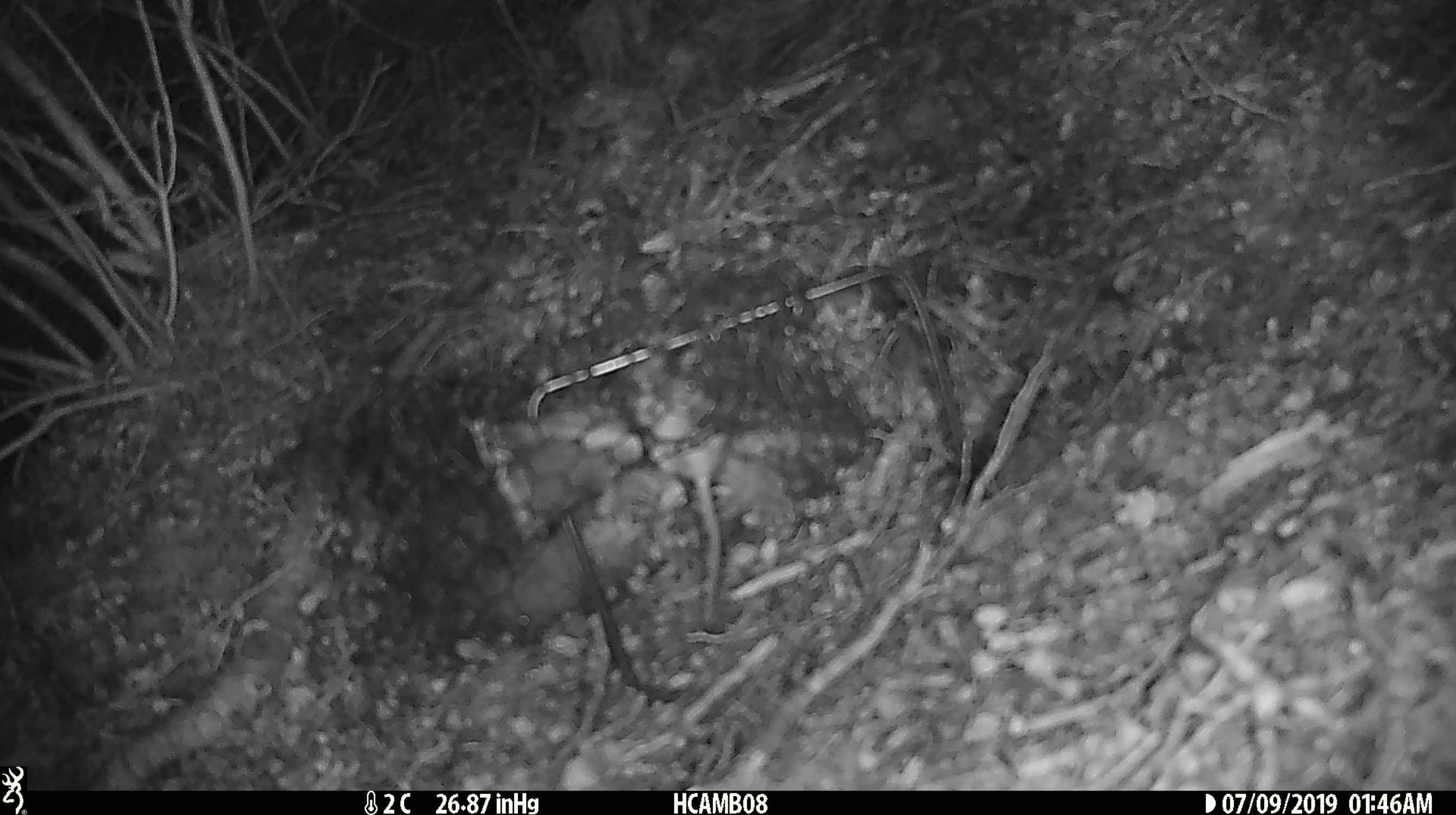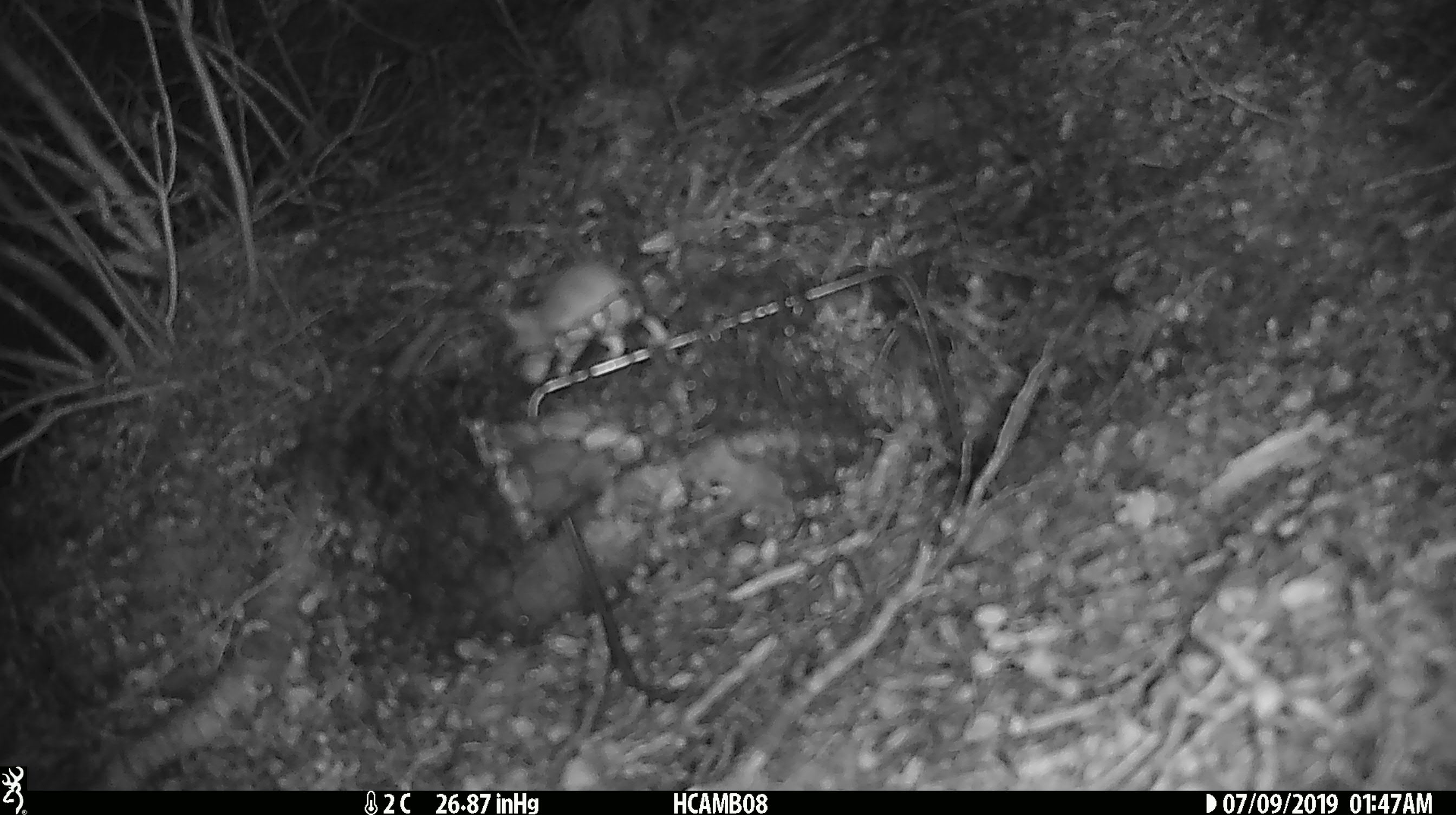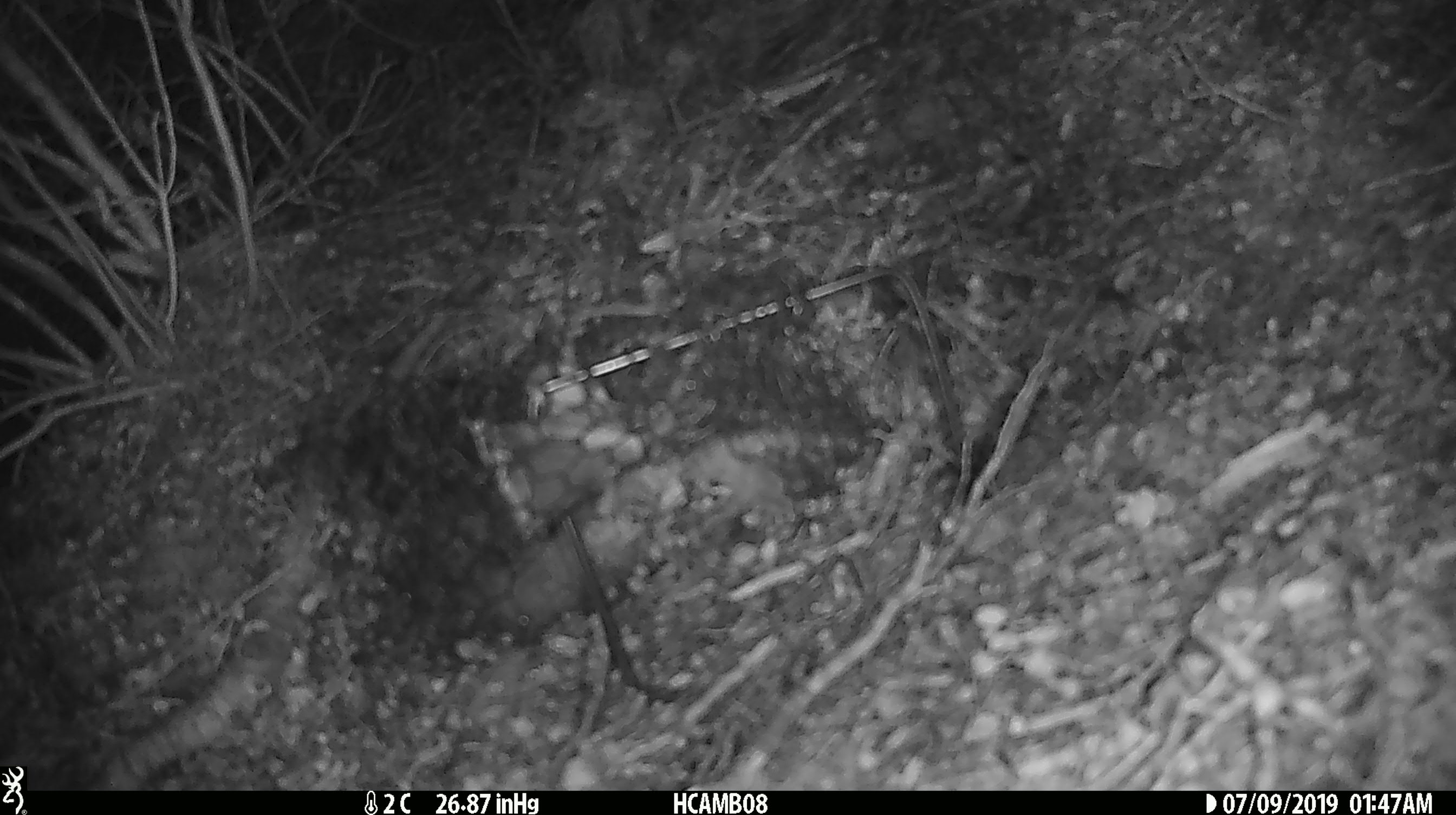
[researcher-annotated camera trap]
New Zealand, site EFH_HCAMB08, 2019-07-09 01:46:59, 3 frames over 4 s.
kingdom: Animalia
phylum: Chordata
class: Mammalia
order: Rodentia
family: Muridae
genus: Mus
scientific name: Mus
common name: mouse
Mouse (Mus).